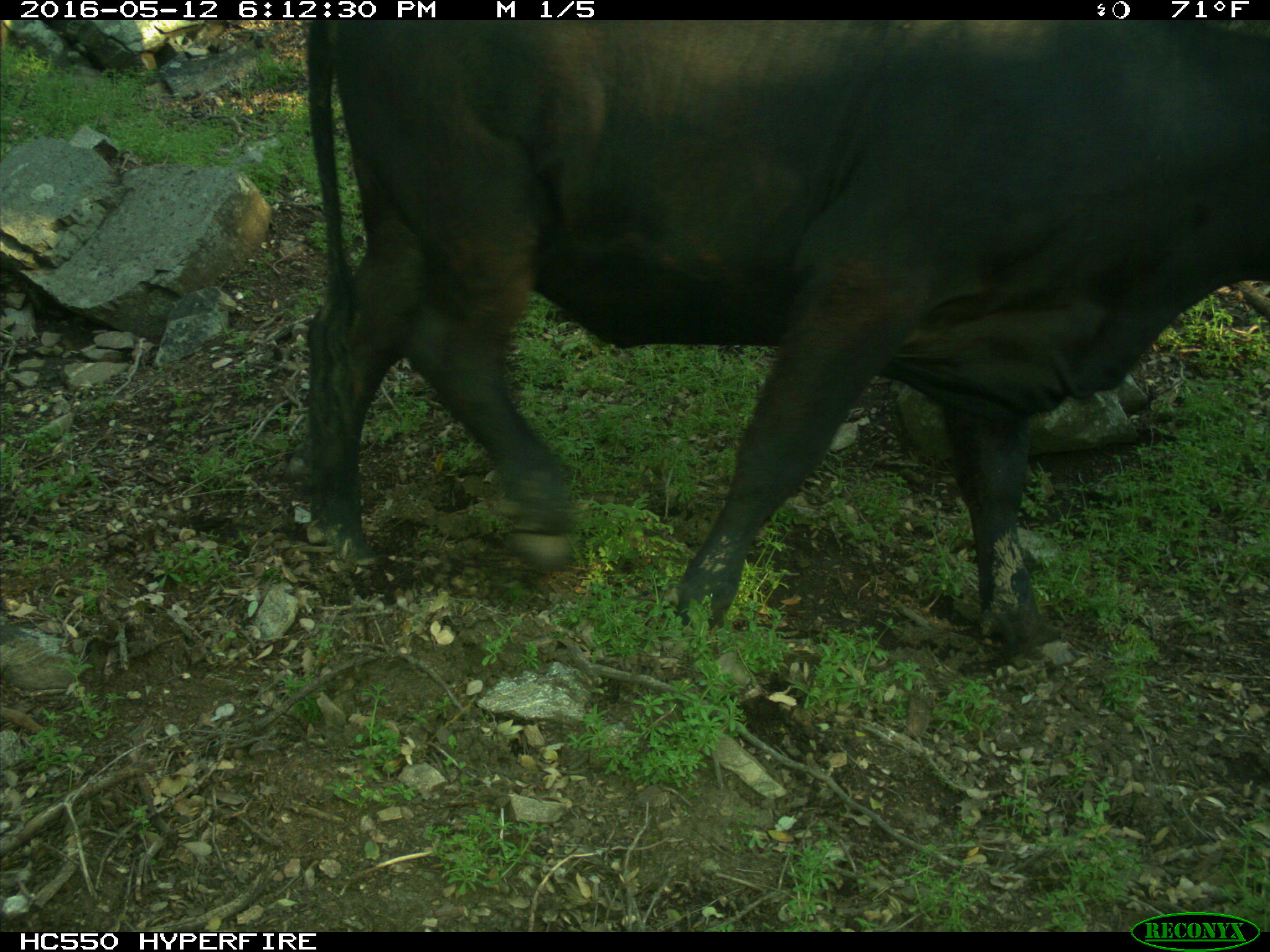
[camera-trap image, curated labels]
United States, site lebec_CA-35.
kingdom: Animalia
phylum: Chordata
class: Mammalia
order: Artiodactyla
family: Bovidae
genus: Bos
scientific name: Bos taurus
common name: domestic cow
Bos taurus (domestic cow).